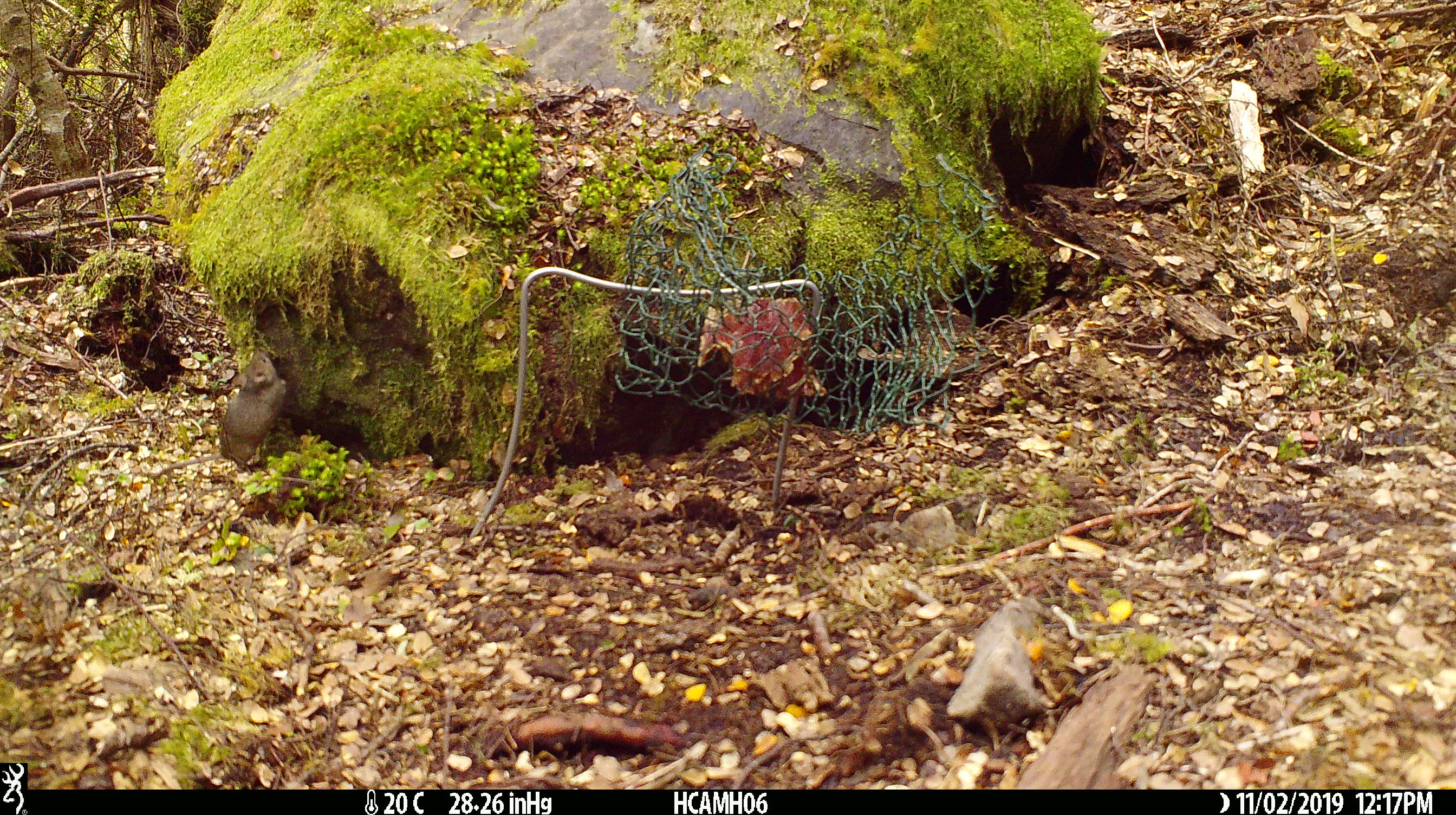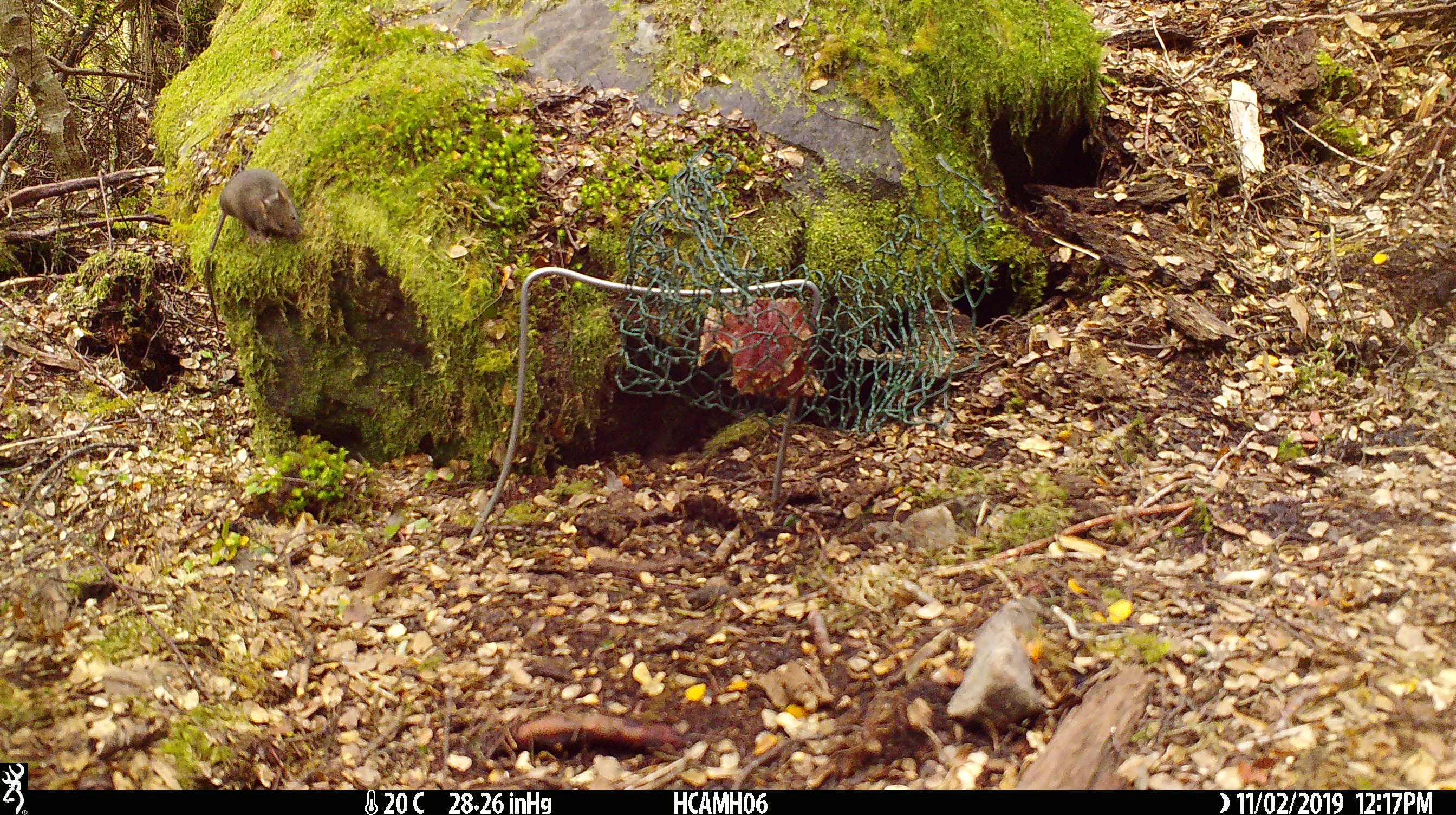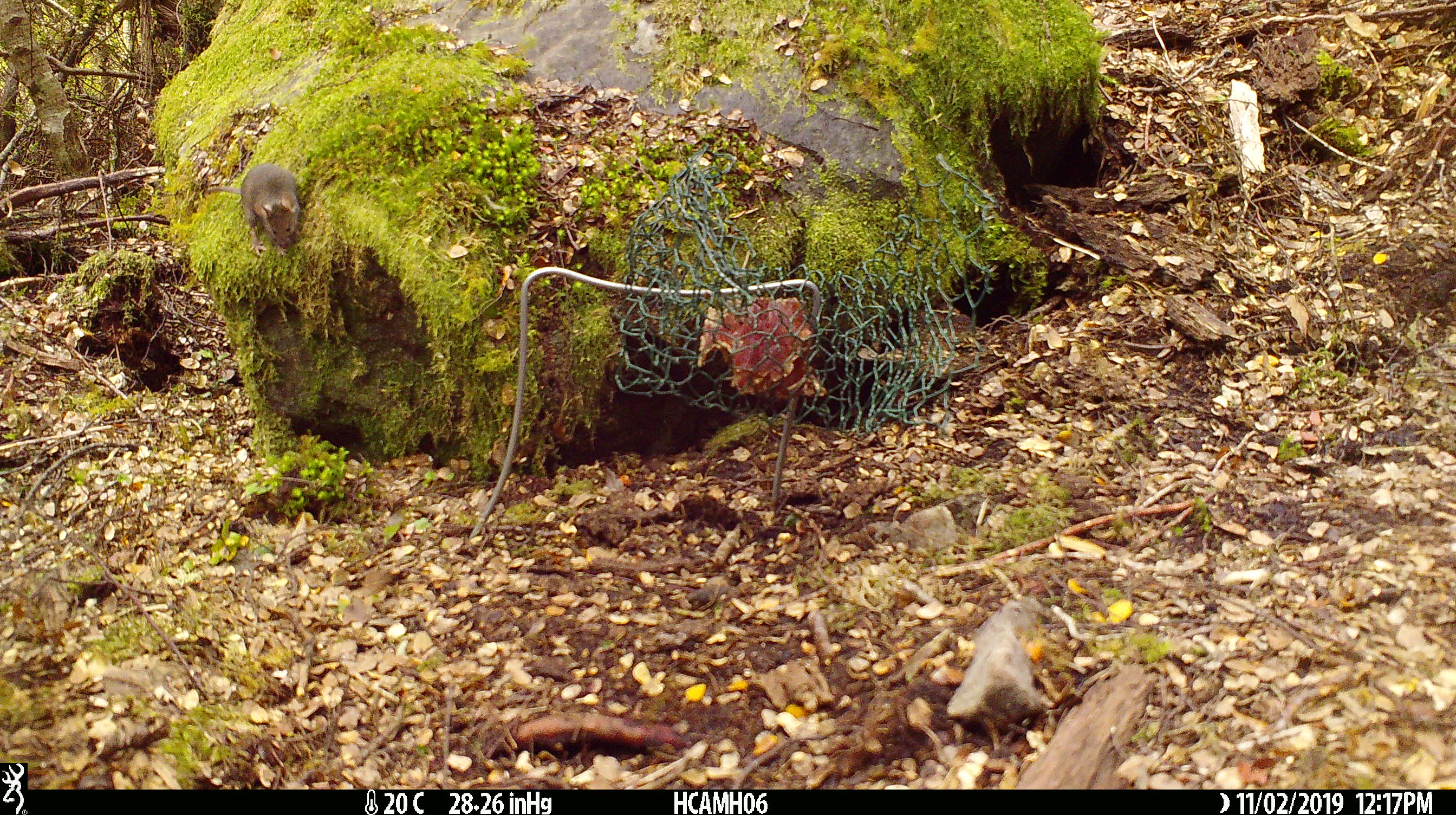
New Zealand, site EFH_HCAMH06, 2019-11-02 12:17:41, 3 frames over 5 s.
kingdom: Animalia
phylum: Chordata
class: Mammalia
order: Rodentia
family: Muridae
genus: Mus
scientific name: Mus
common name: mouse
Mouse (Mus).